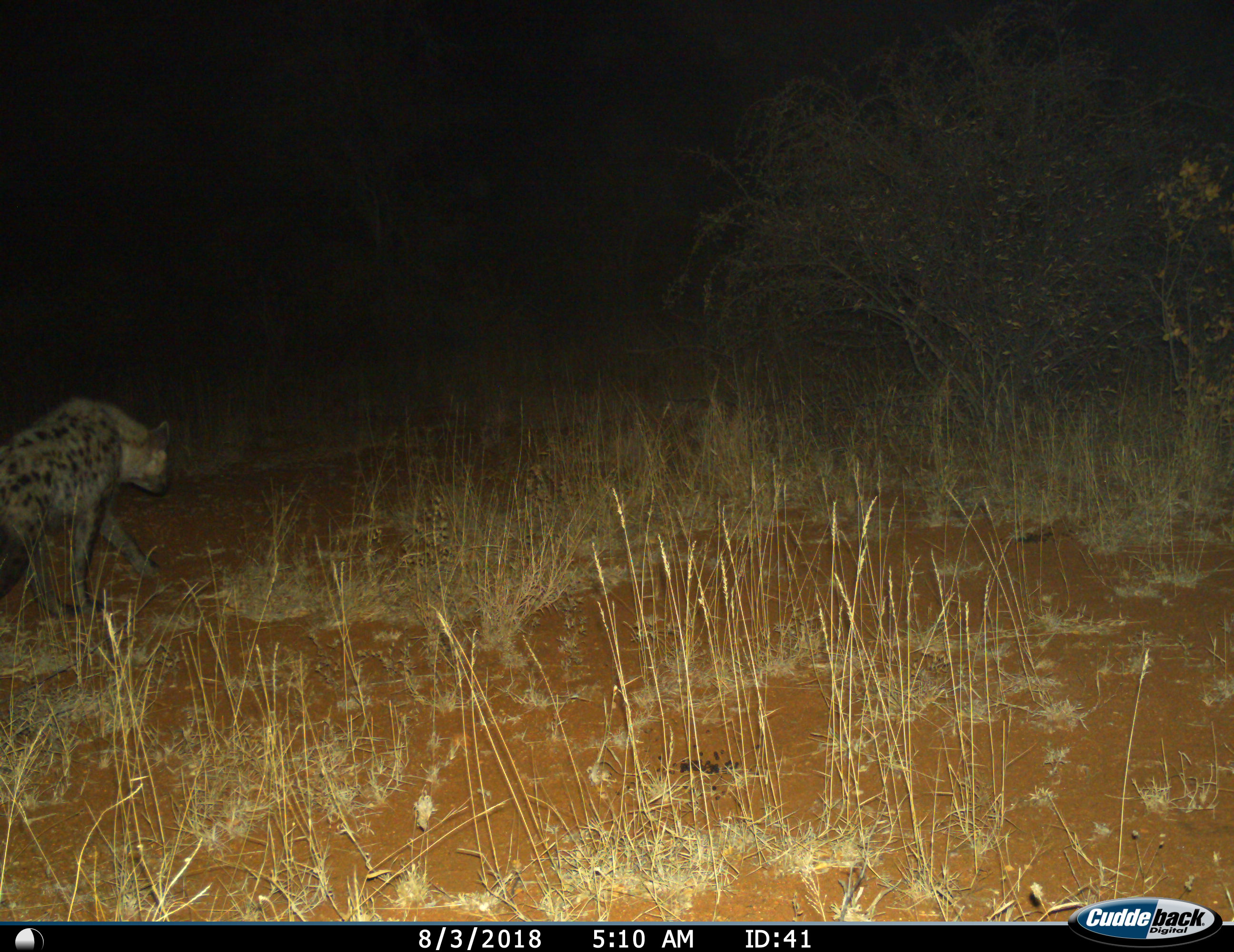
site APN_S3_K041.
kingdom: Animalia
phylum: Chordata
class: Mammalia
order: Carnivora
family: Hyaenidae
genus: Crocuta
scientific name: Crocuta crocuta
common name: spotted hyena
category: hyenaspotted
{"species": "hyenaspotted (spotted hyena) (Crocuta crocuta)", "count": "1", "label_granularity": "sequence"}